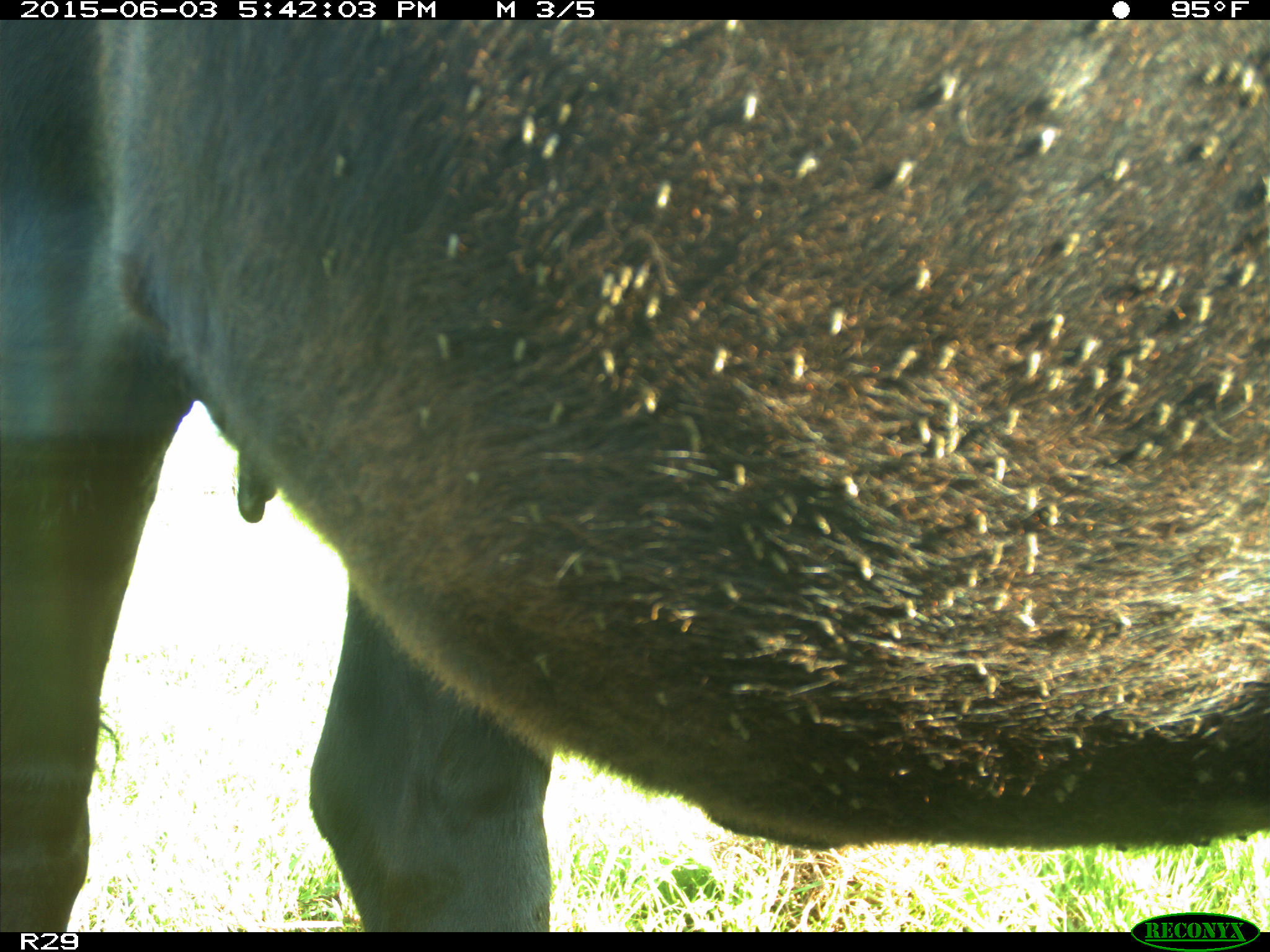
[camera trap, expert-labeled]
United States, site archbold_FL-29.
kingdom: Animalia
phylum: Chordata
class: Mammalia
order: Artiodactyla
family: Bovidae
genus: Bos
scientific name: Bos taurus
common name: domestic cow